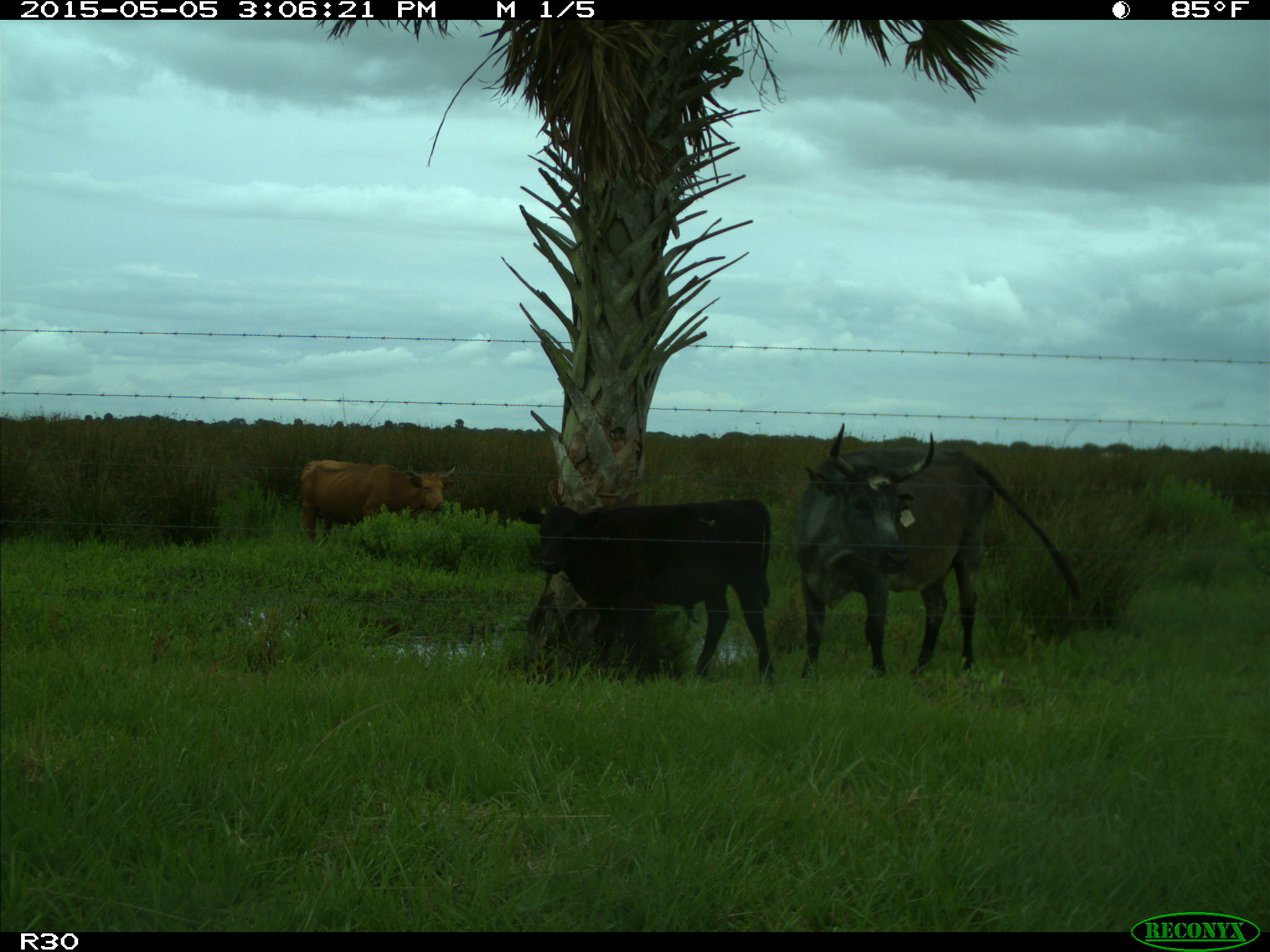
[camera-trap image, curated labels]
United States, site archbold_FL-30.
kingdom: Animalia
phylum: Chordata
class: Mammalia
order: Artiodactyla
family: Bovidae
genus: Bos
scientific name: Bos taurus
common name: domestic cow